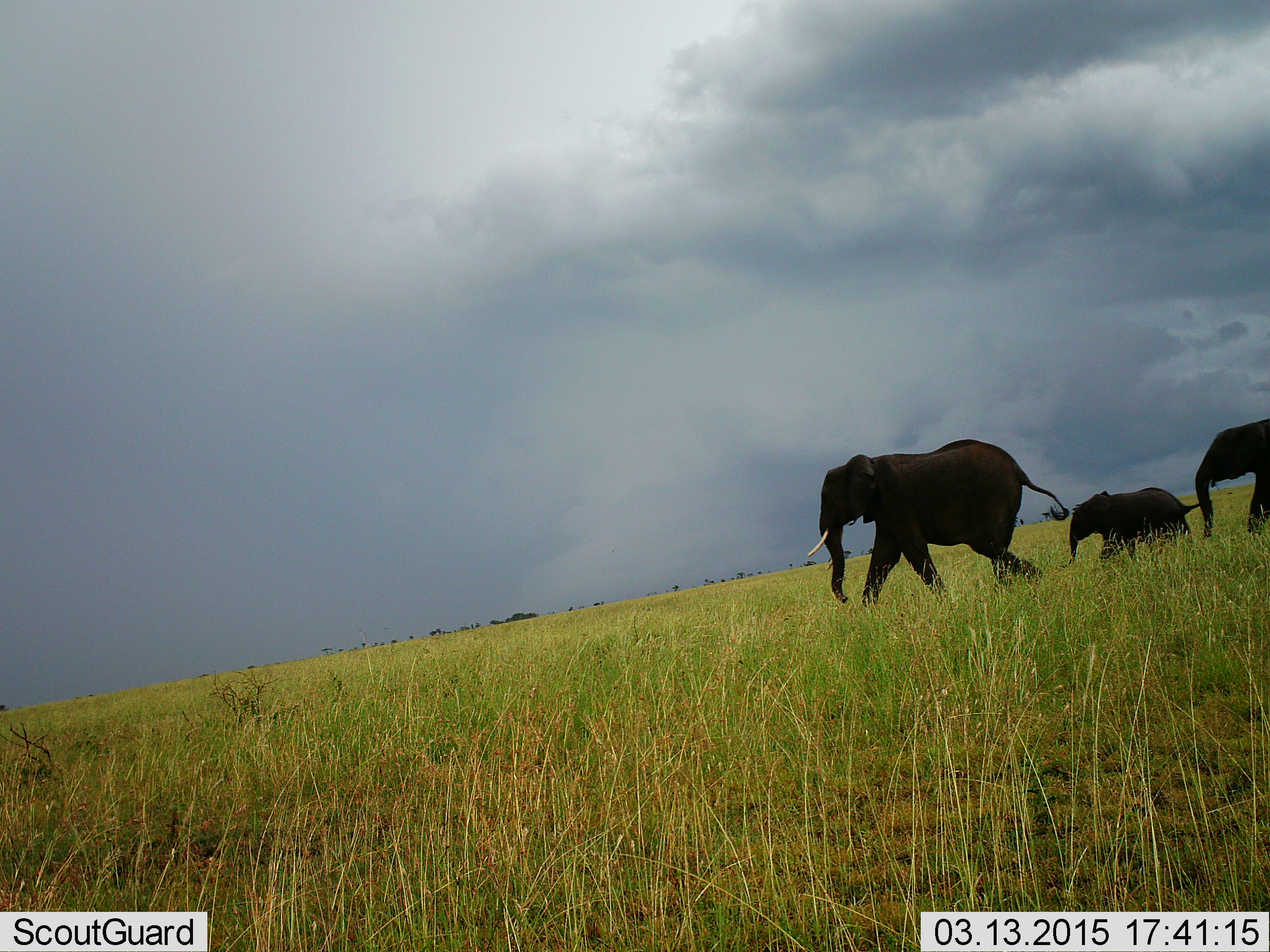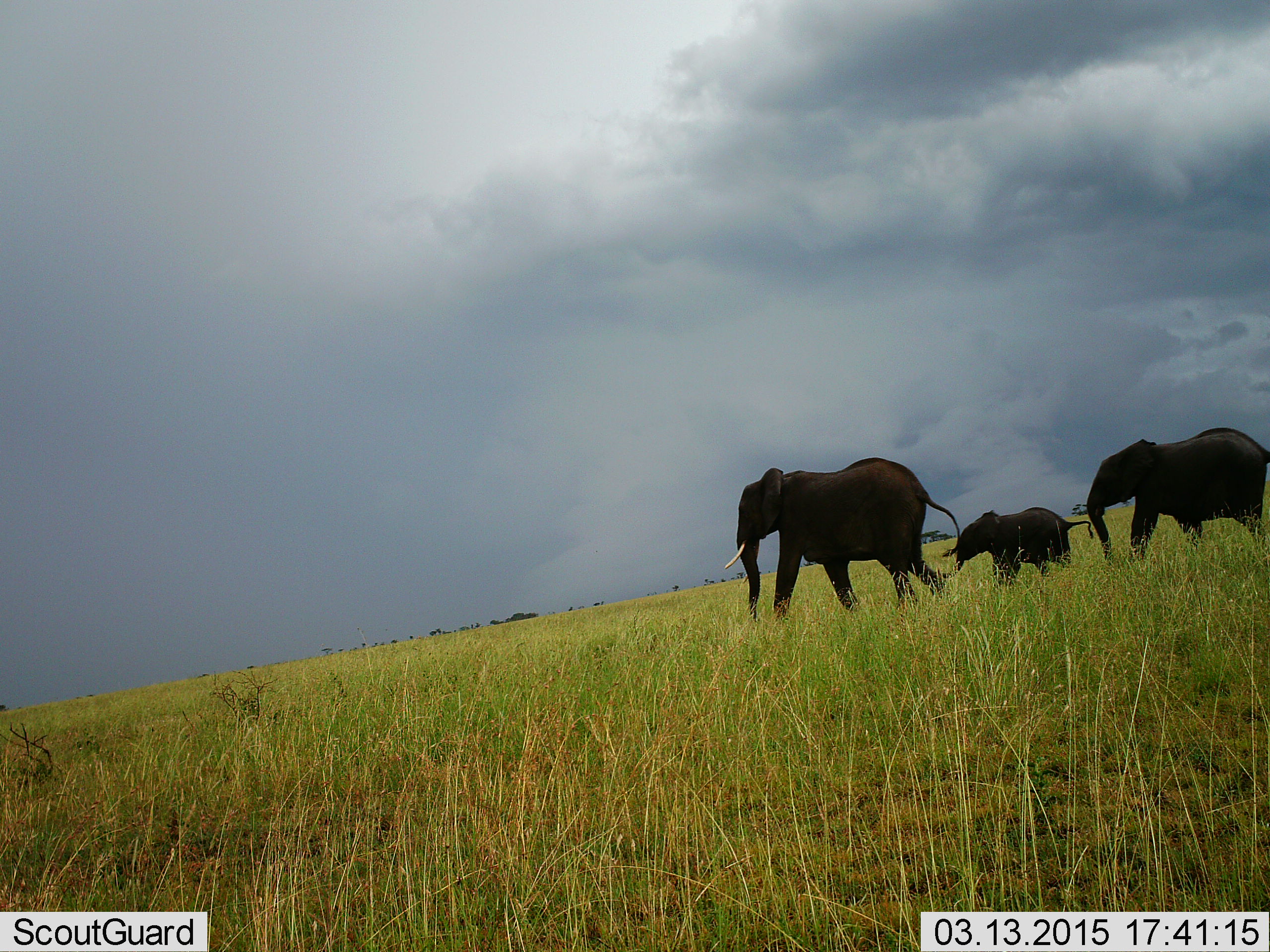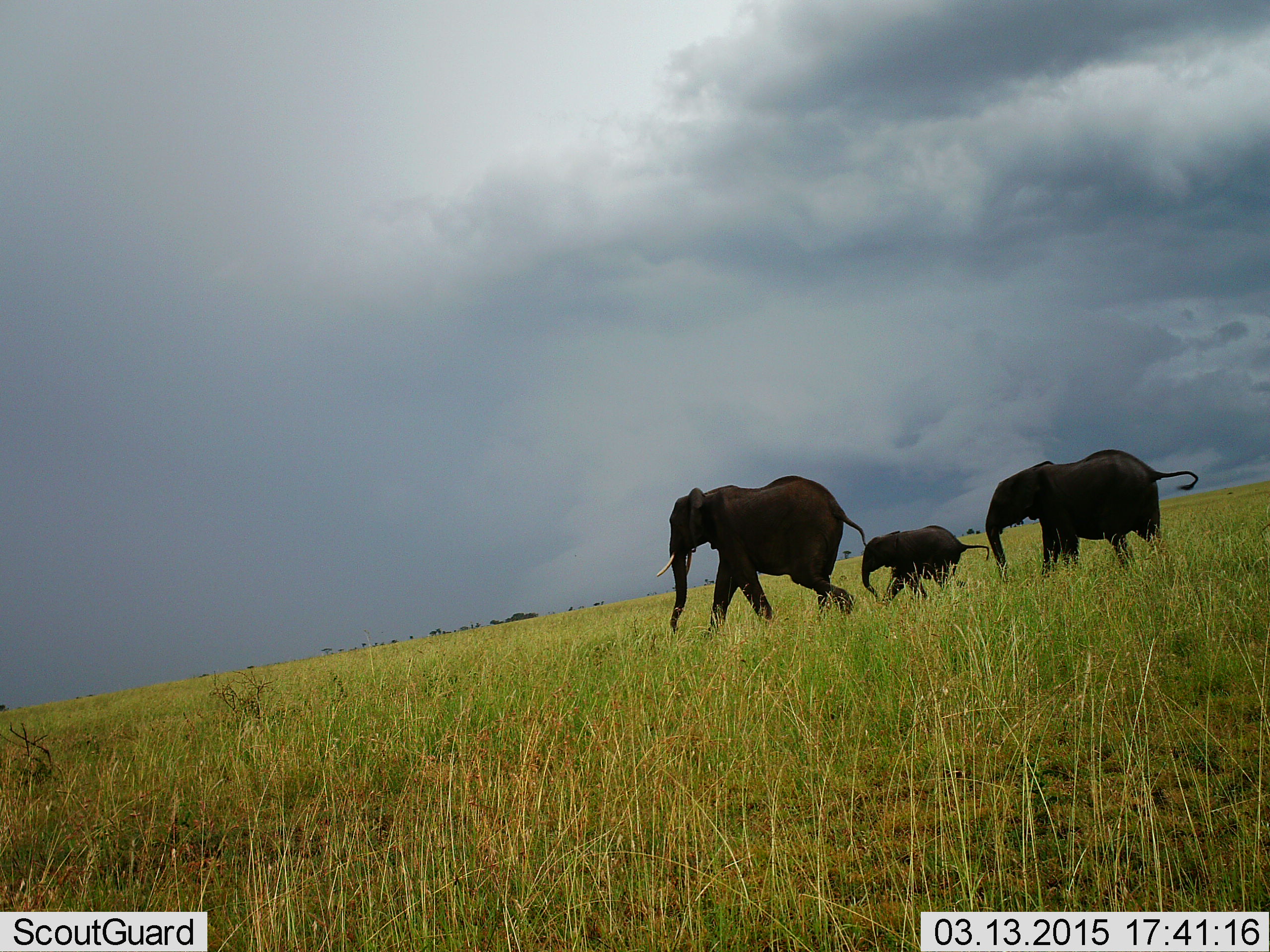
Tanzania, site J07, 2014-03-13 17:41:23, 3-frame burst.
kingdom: Animalia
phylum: Chordata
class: Mammalia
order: Proboscidea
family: Elephantidae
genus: Loxodonta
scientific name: Loxodonta africana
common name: african bush elephant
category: elephant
Elephant (african bush elephant) (Loxodonta africana), count 3. Behavior (volunteer vote fractions): standing 10%, resting 0%, moving 100%, interacting 10%. Young present (vote fraction): 100%. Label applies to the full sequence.